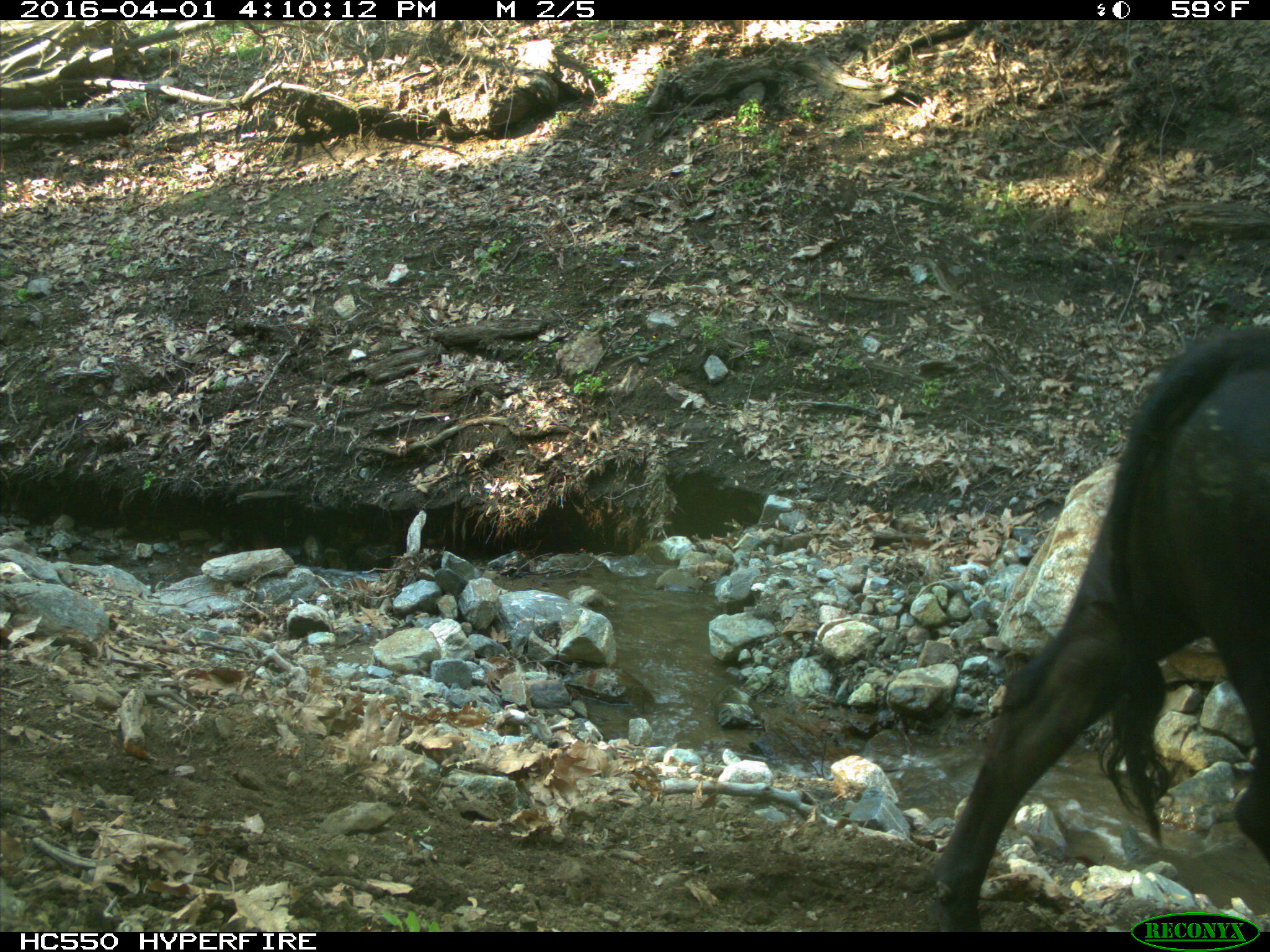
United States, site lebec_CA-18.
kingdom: Animalia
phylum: Chordata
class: Mammalia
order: Artiodactyla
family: Bovidae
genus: Bos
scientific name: Bos taurus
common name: domestic cow